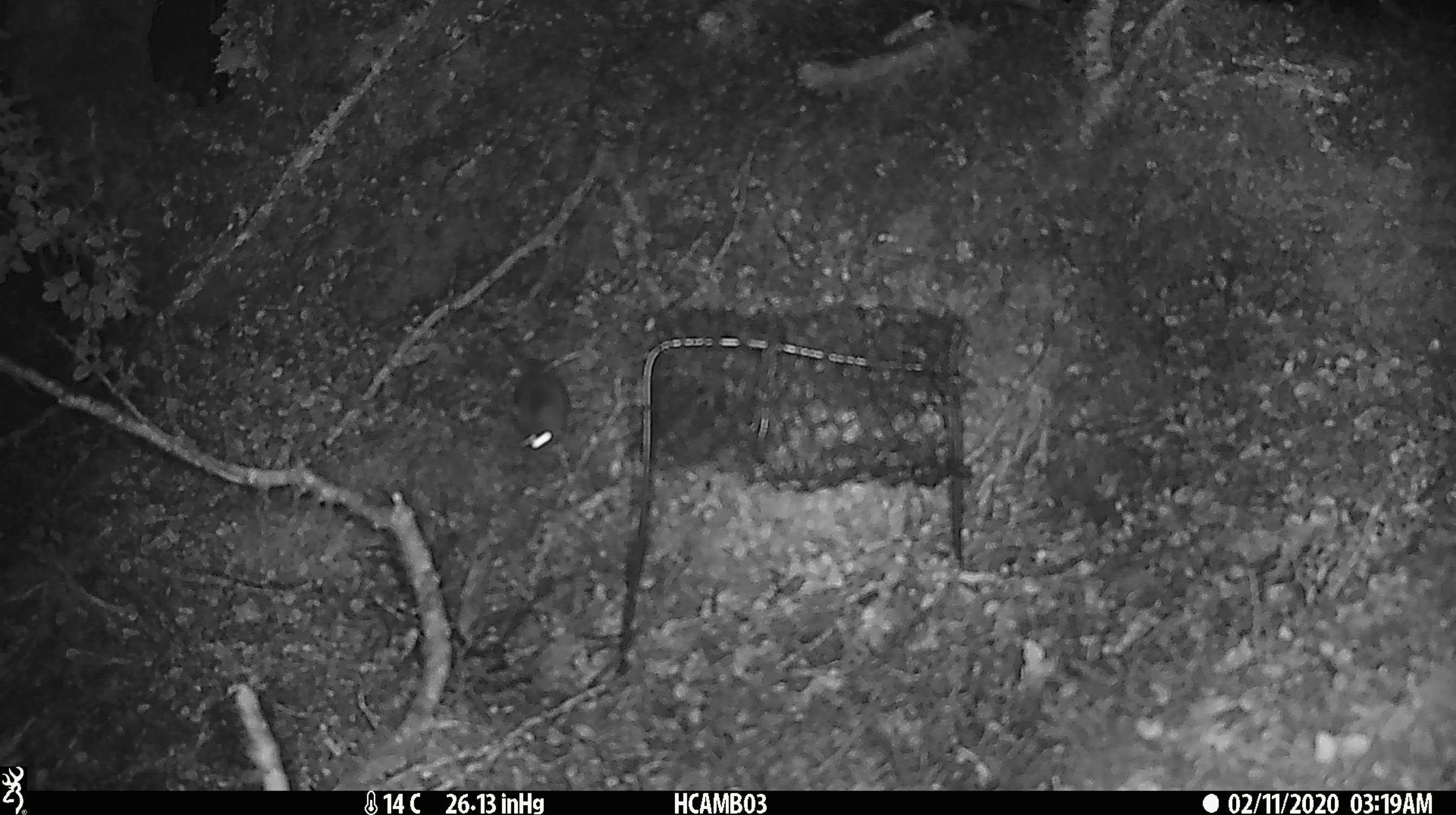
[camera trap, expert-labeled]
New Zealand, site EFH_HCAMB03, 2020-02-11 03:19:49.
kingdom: Animalia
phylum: Chordata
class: Mammalia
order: Rodentia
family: Muridae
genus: Mus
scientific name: Mus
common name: mouse